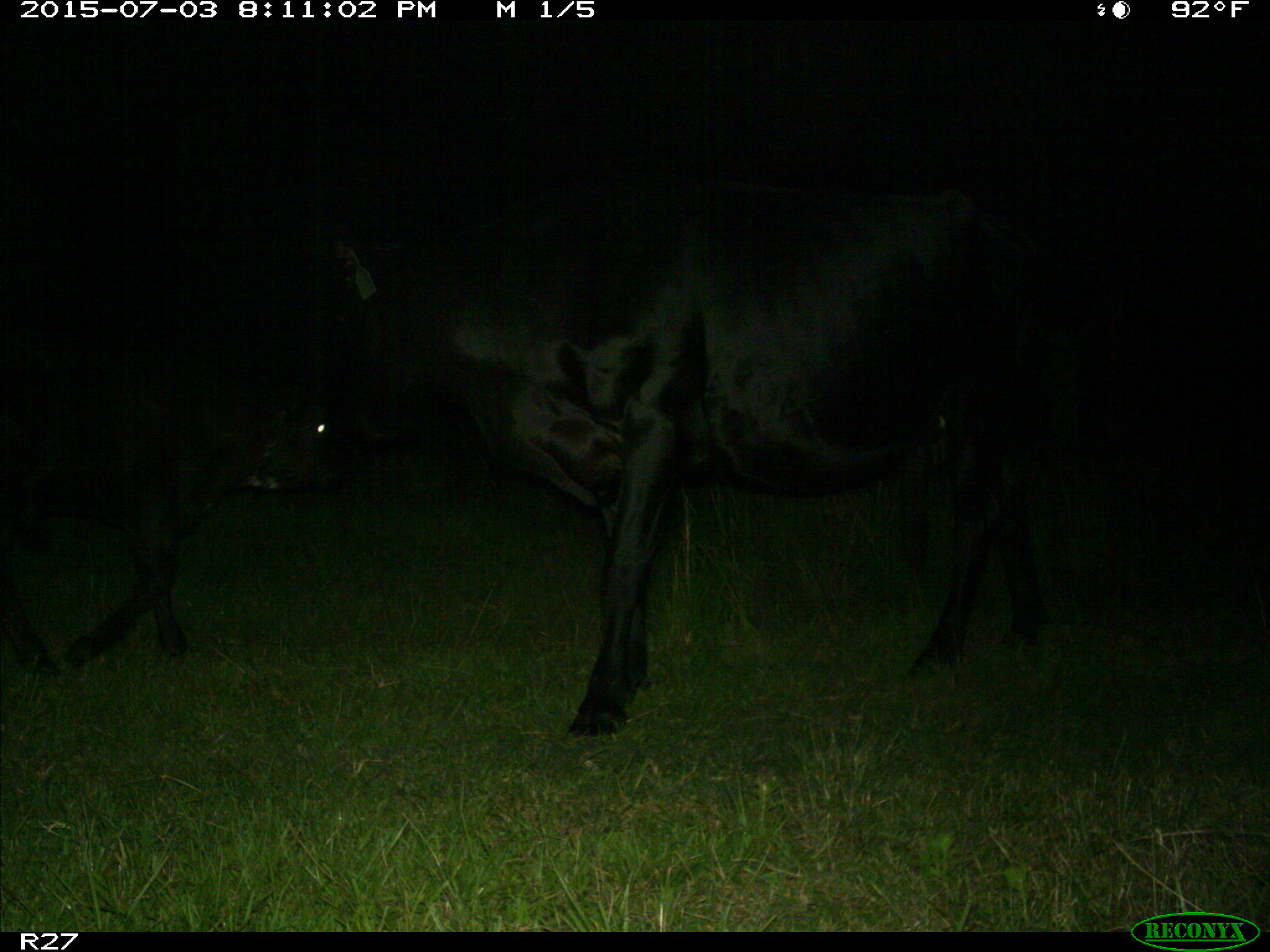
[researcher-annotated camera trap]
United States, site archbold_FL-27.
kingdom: Animalia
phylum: Chordata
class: Mammalia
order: Artiodactyla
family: Bovidae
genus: Bos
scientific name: Bos taurus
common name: domestic cow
Bos taurus (domestic cow).